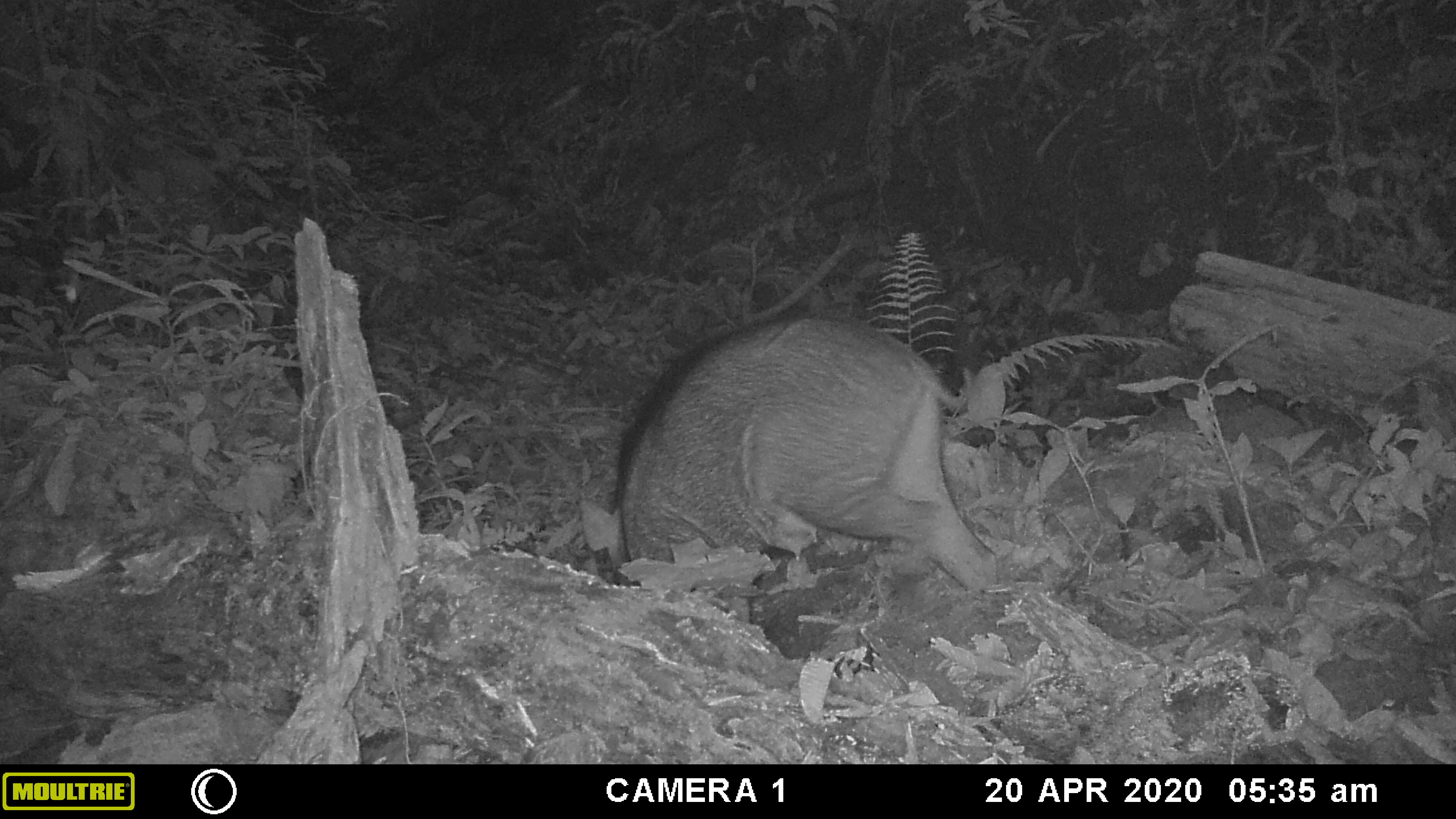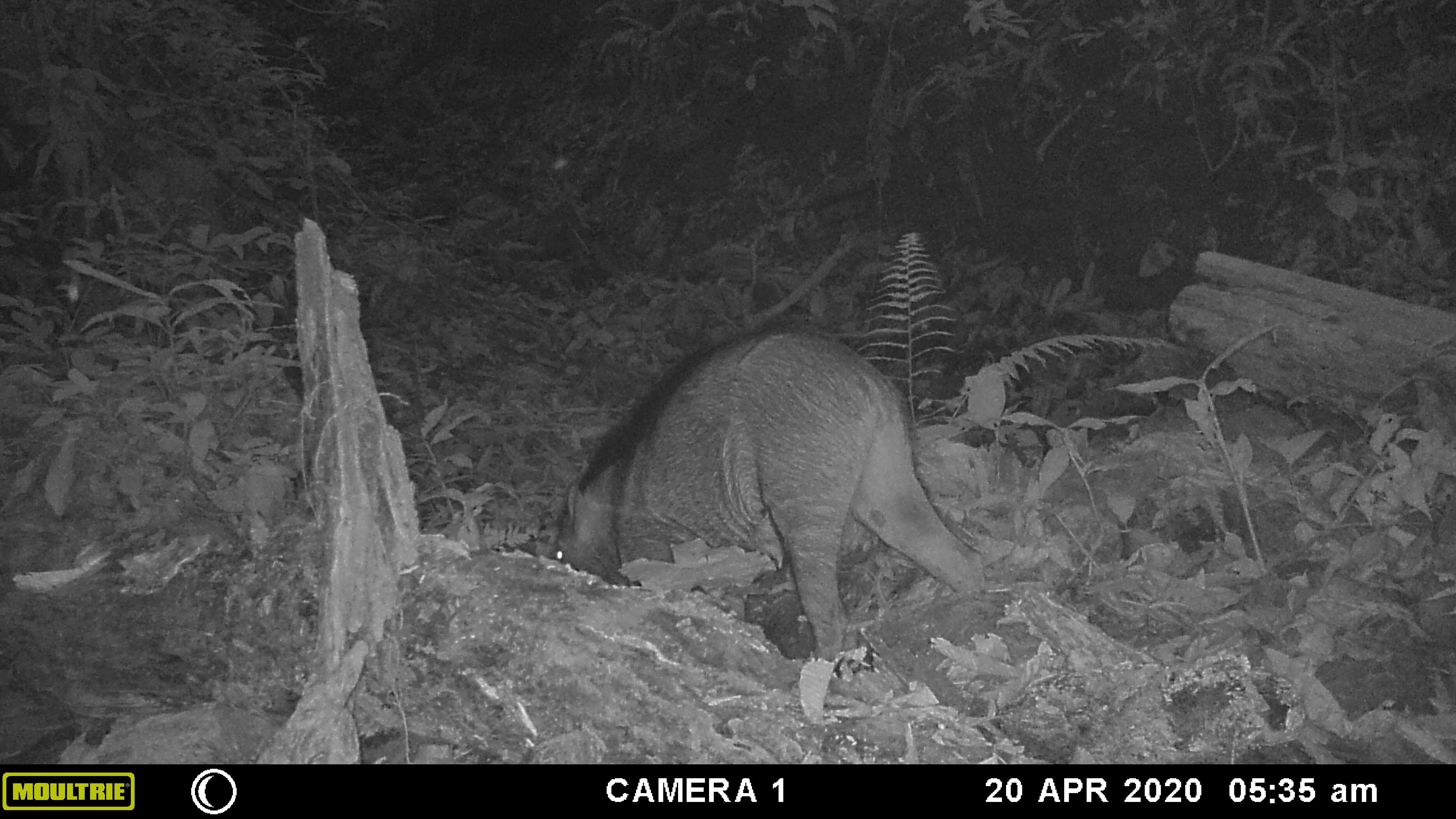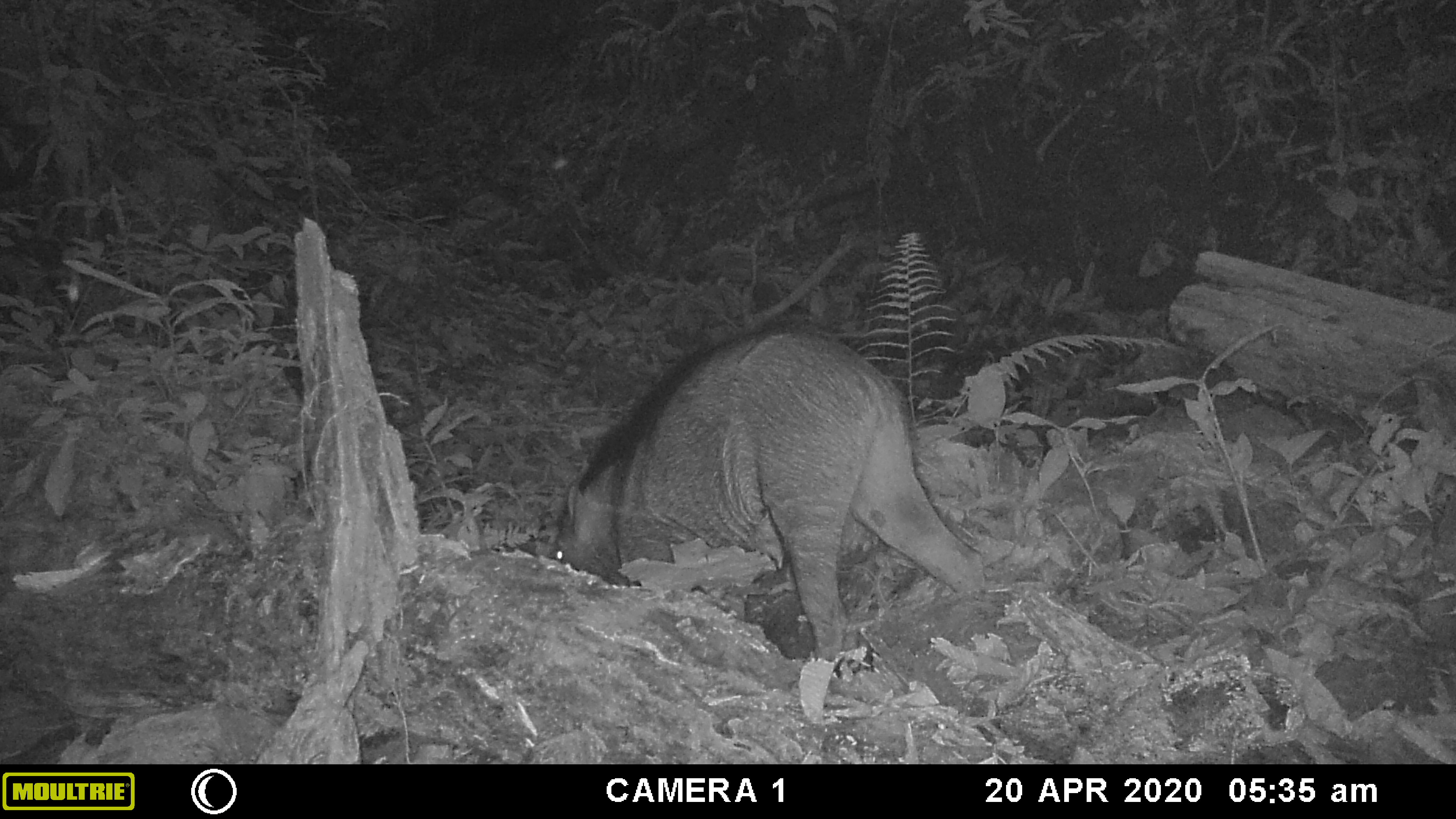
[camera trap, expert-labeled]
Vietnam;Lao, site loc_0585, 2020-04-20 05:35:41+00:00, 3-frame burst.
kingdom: Animalia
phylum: Chordata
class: Mammalia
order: Artiodactyla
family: Suidae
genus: Sus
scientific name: Sus scrofa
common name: eurasian wild pig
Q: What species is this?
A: Eurasian wild pig (Sus scrofa).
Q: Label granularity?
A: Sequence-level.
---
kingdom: Animalia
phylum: Arthropoda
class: Insecta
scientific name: Insecta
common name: insect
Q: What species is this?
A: Insect (Insecta).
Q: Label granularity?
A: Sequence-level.